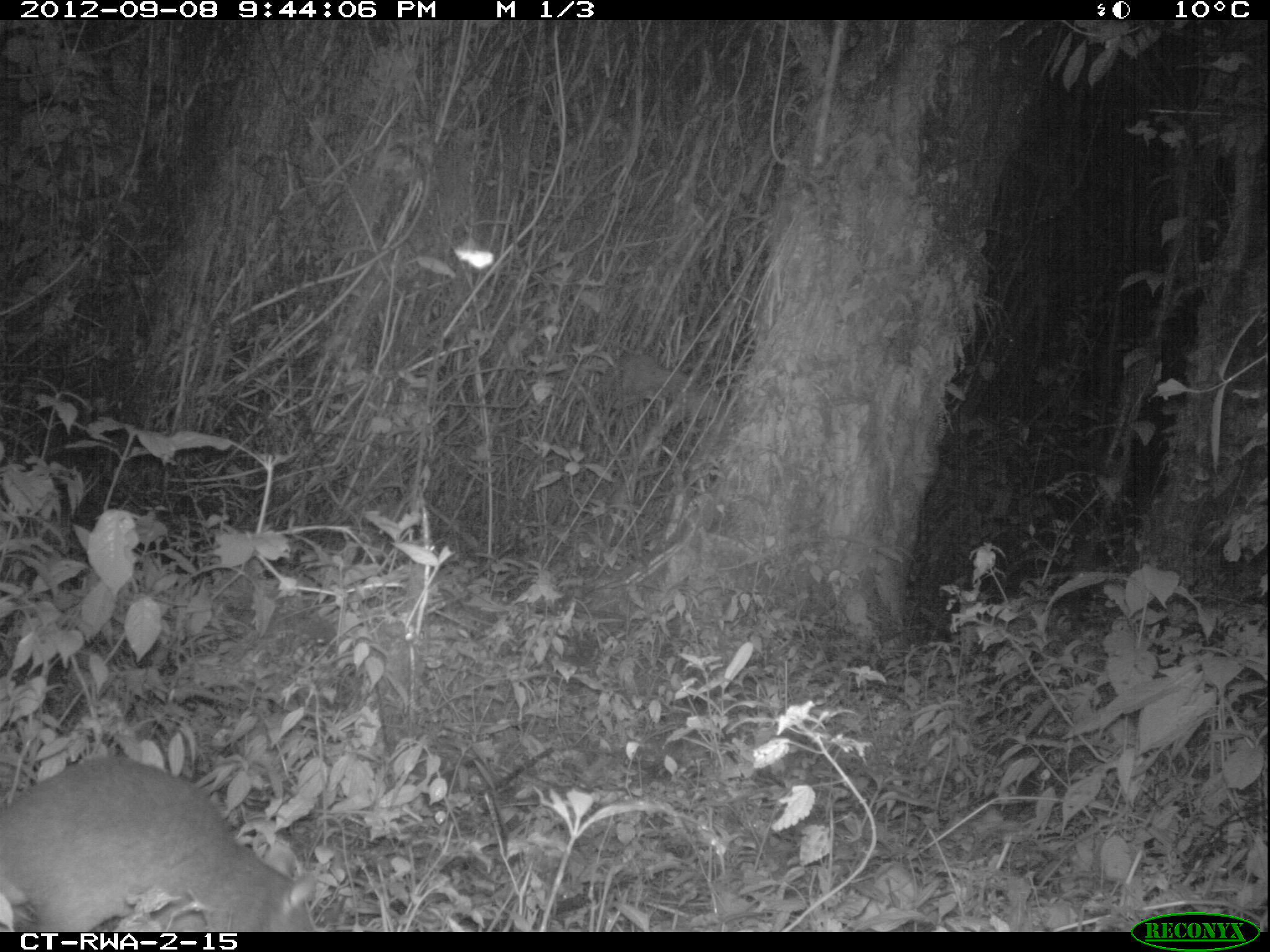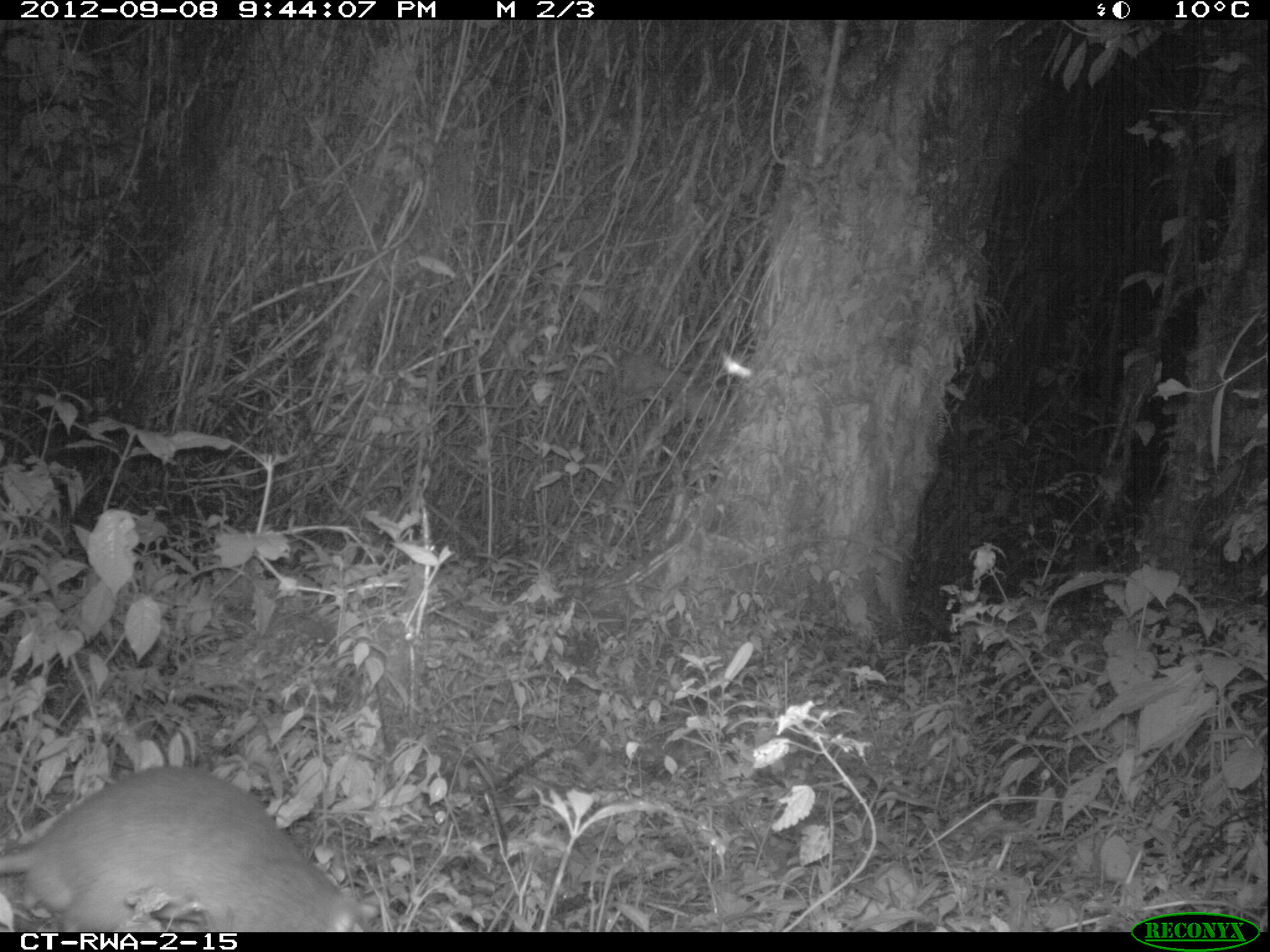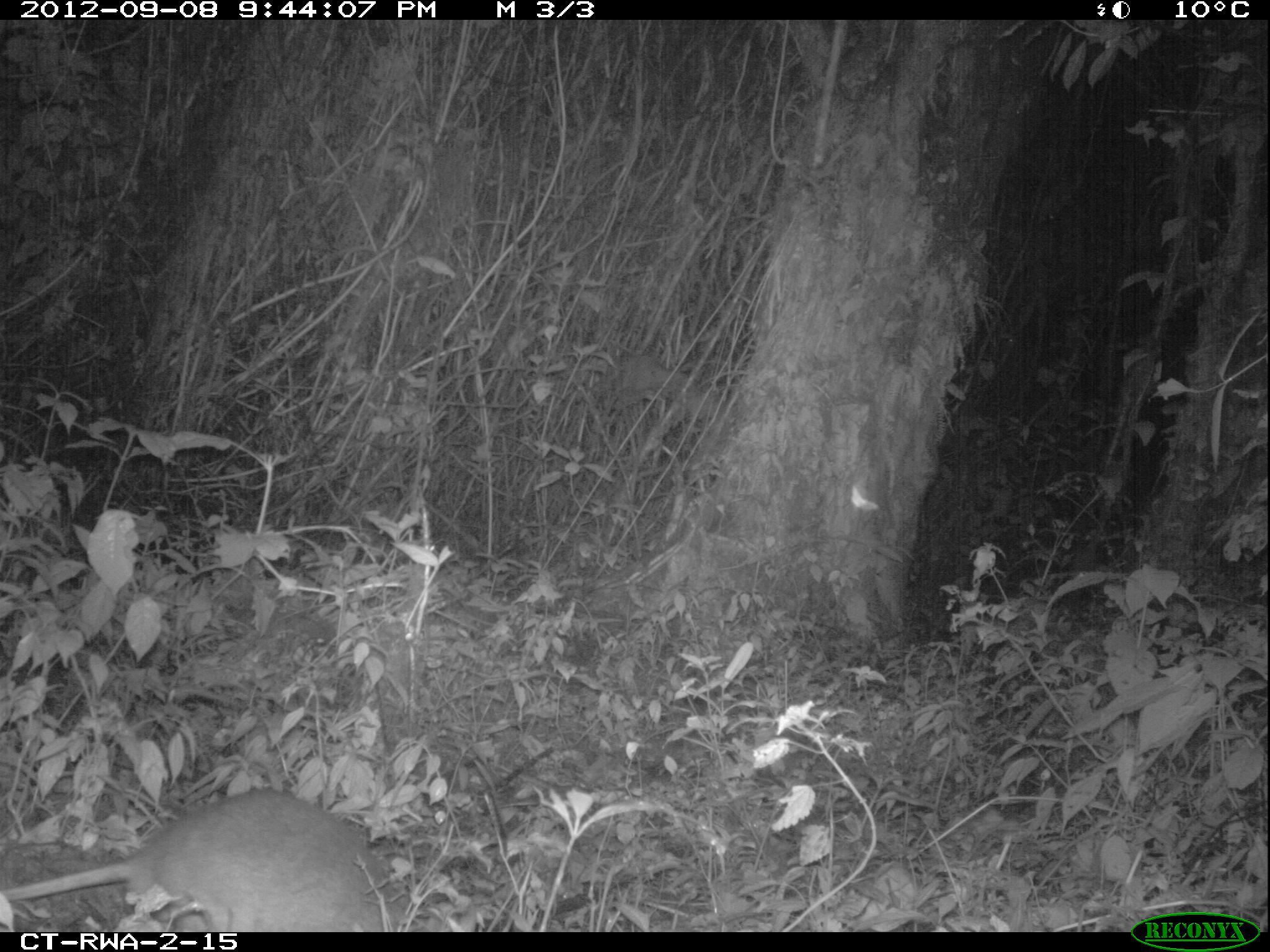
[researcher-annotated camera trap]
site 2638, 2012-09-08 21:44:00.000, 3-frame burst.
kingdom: Animalia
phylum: Chordata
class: Mammalia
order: Rodentia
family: Nesomyidae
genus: Cricetomys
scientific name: Cricetomys gambianus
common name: african giant pouched rat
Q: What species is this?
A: Cricetomys gambianus (african giant pouched rat).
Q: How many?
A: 1.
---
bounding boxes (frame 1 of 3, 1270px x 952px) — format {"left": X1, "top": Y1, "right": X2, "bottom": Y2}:
cricetomys gambianus: {"left": 0, "top": 754, "right": 319, "bottom": 930}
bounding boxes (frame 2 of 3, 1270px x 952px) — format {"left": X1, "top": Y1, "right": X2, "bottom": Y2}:
cricetomys gambianus: {"left": 0, "top": 766, "right": 369, "bottom": 930}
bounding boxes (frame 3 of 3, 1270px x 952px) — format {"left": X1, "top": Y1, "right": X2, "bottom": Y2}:
cricetomys gambianus: {"left": 0, "top": 786, "right": 397, "bottom": 930}